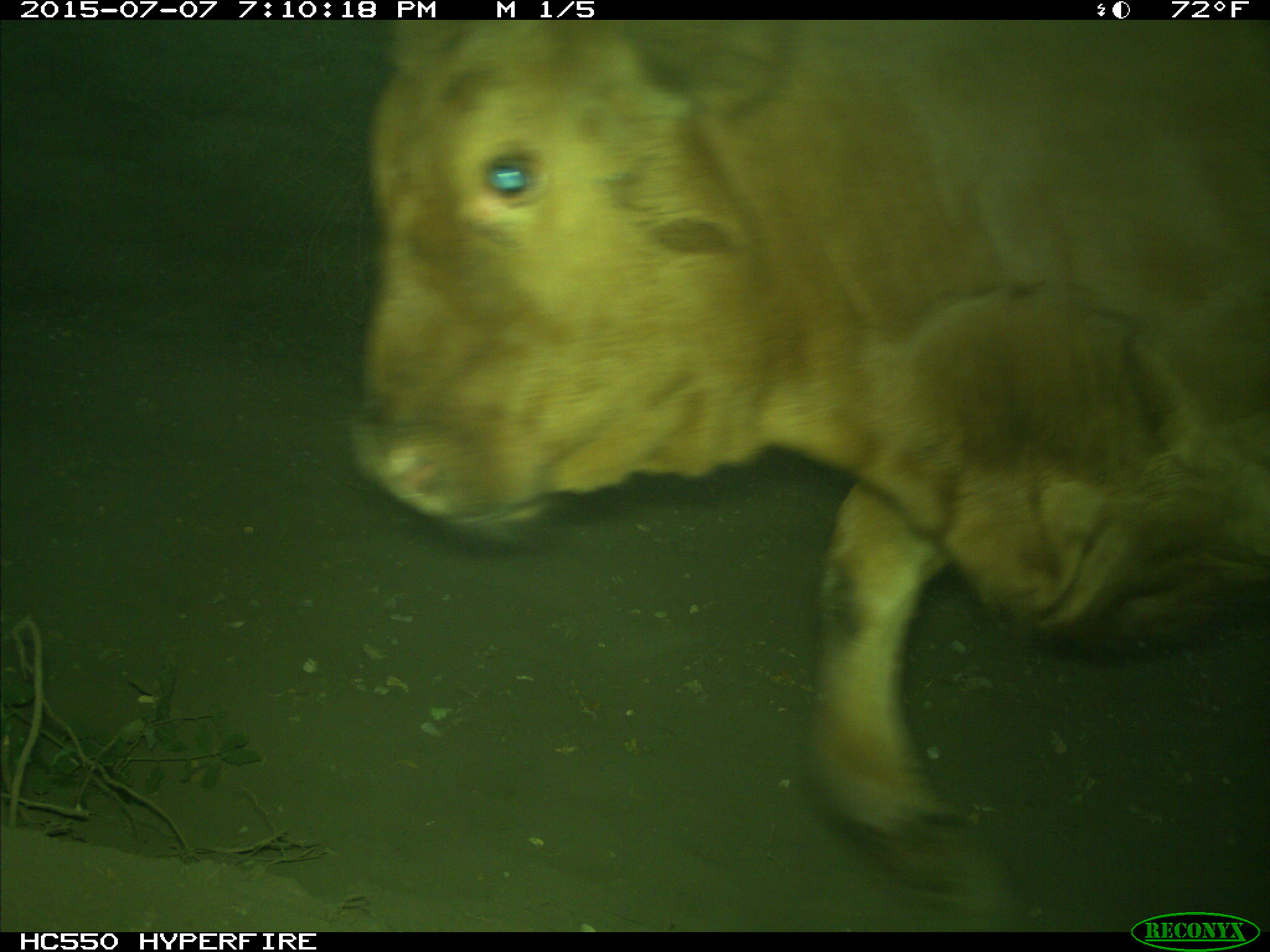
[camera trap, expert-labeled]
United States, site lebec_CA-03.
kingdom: Animalia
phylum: Chordata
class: Mammalia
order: Artiodactyla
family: Bovidae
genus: Bos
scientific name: Bos taurus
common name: domestic cow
Bos taurus (domestic cow).